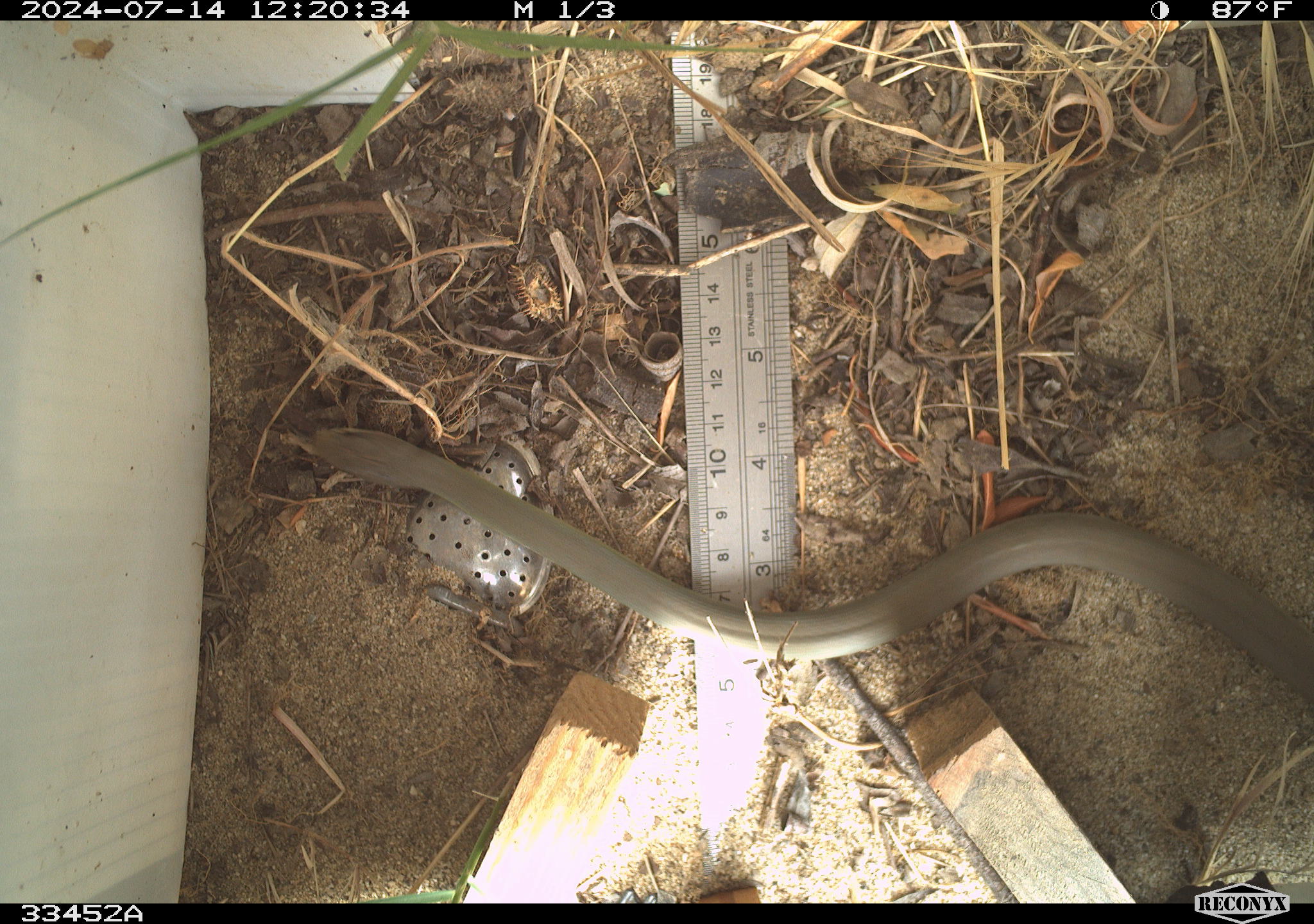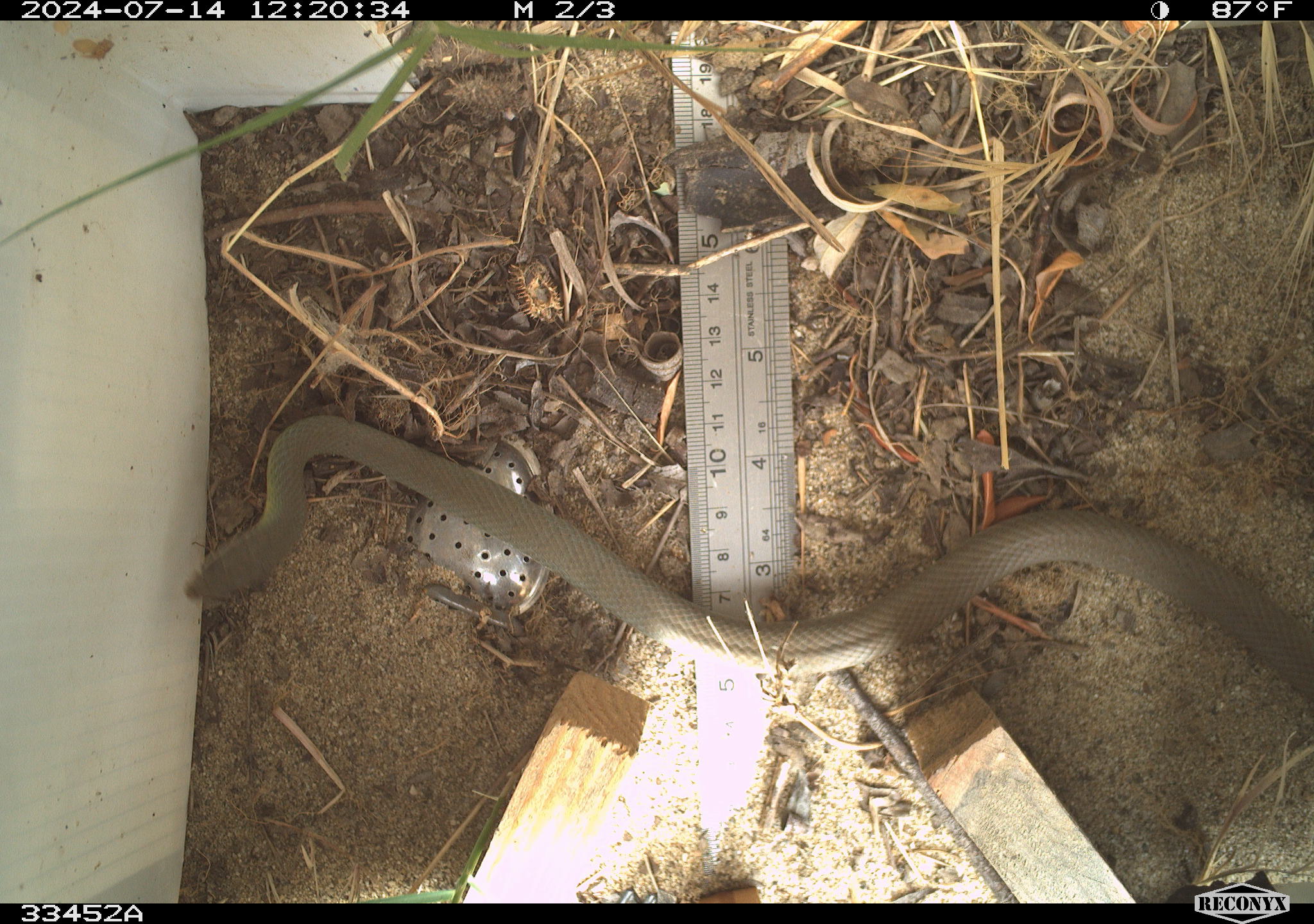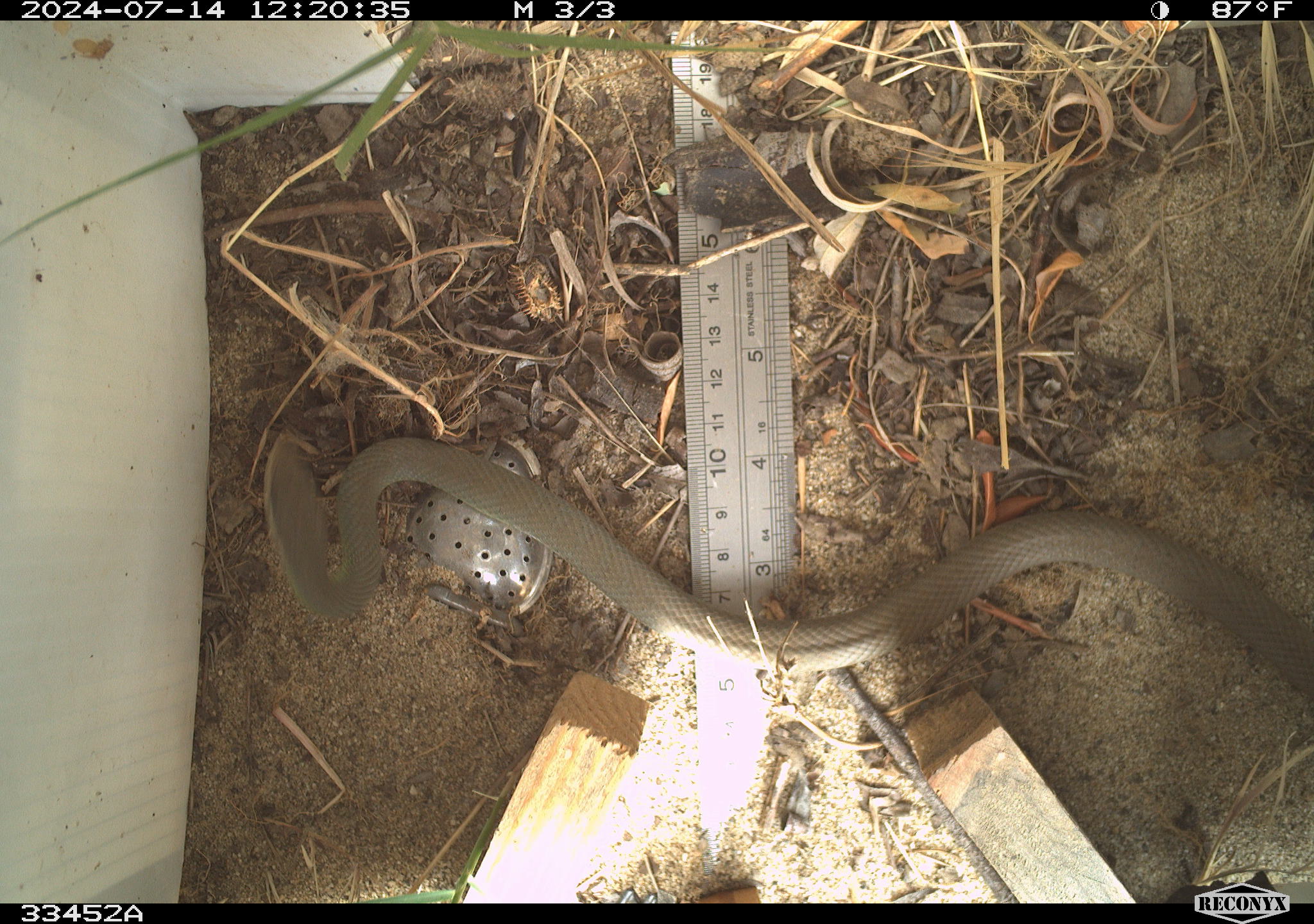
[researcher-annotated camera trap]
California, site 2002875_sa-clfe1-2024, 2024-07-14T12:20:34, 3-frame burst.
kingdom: Animalia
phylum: Chordata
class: Reptilia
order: Squamata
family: Colubridae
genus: Coluber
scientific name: Coluber constrictor mormon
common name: western yellow-bellied racer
Western yellow-bellied racer (Coluber constrictor mormon).